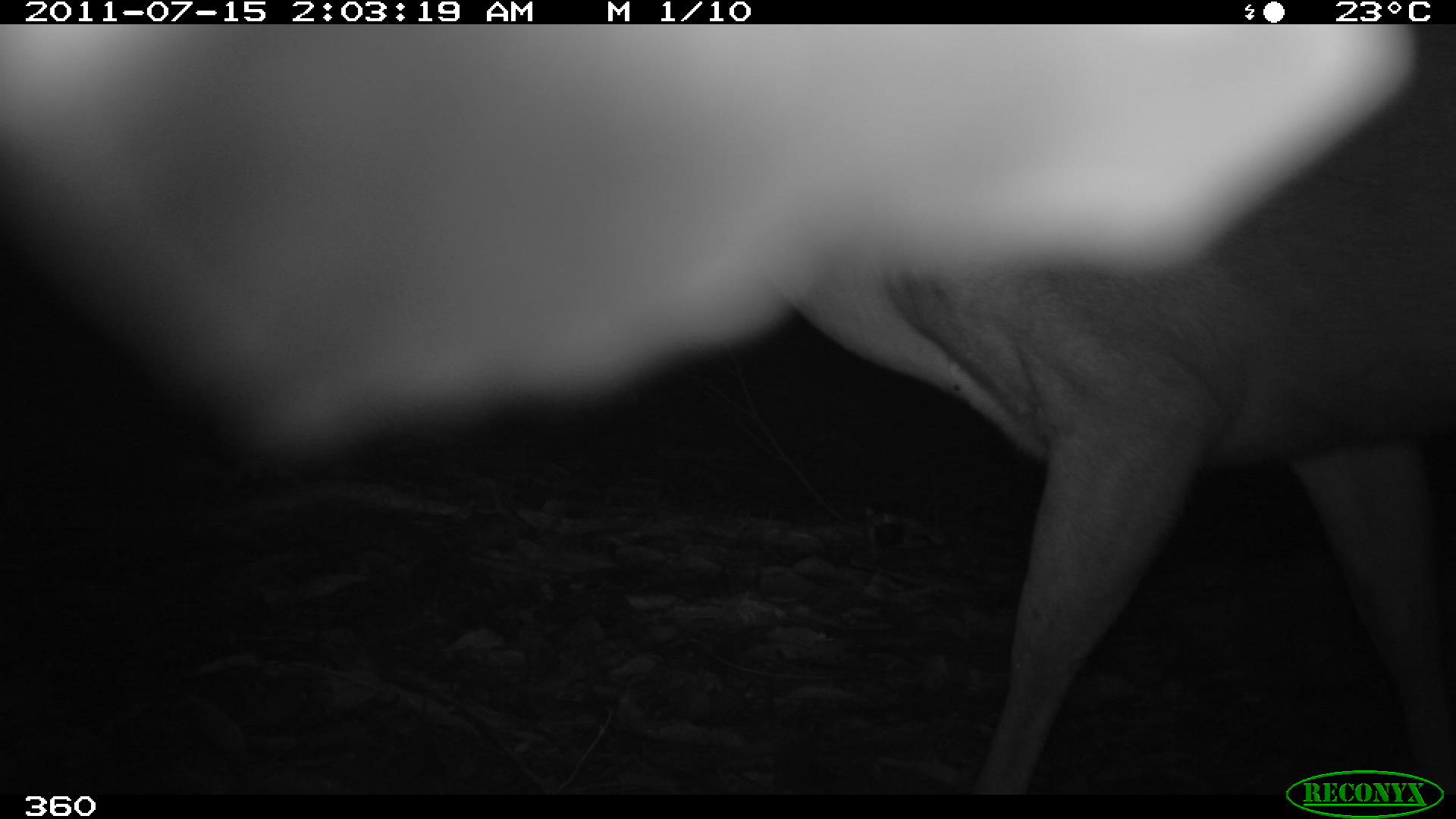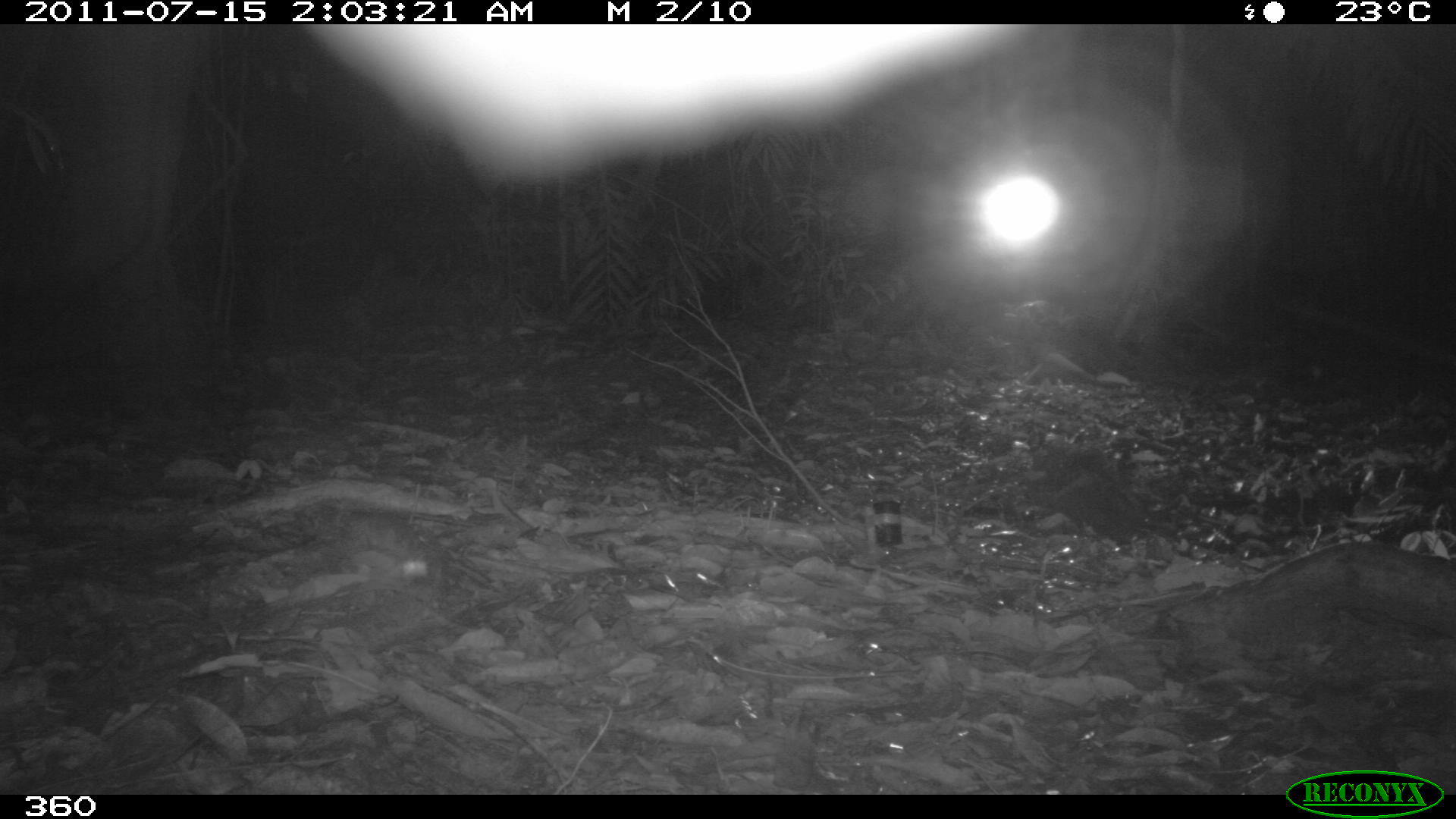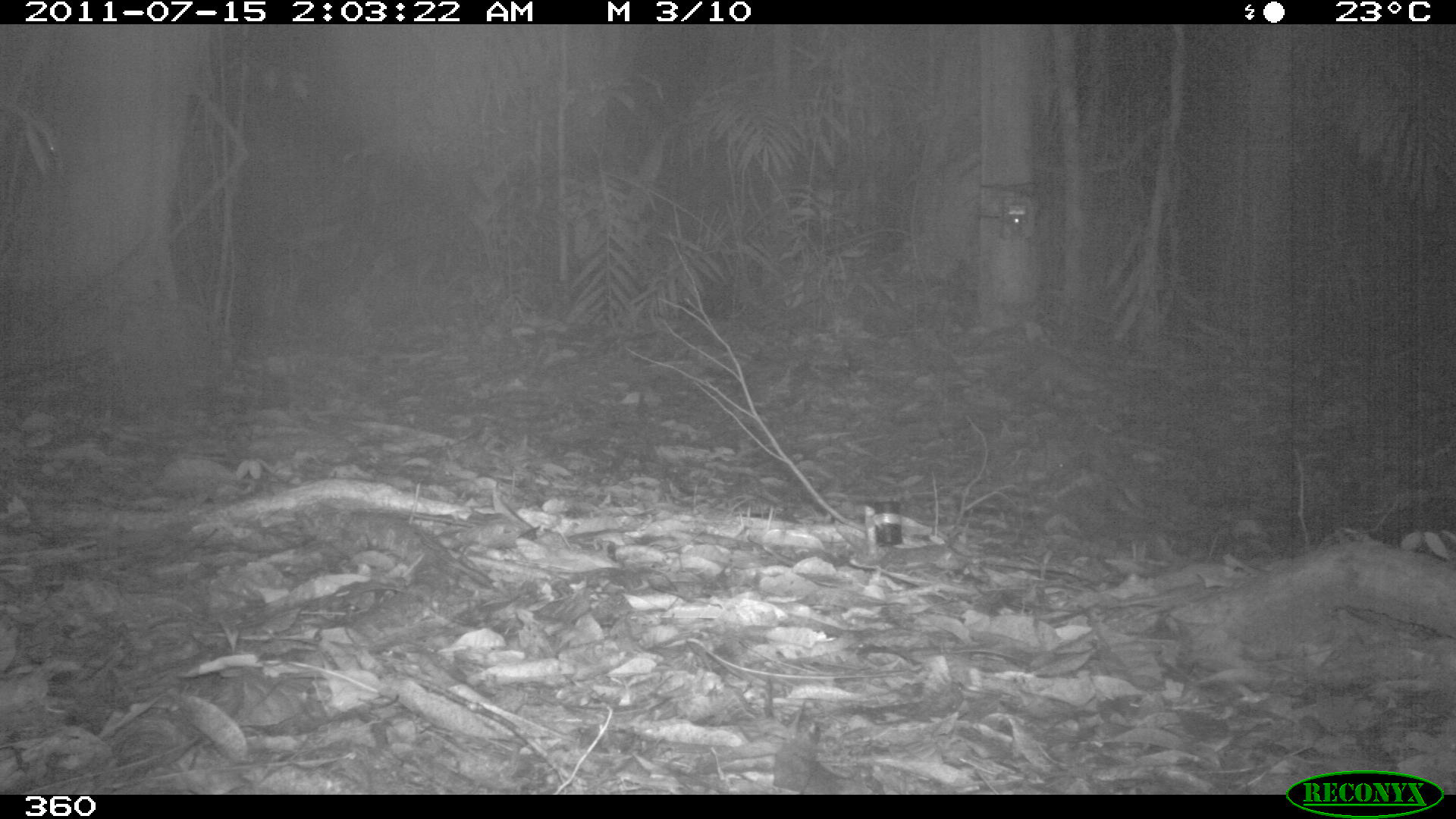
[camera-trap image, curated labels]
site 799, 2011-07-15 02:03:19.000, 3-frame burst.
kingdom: Animalia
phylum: Chordata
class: Mammalia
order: Artiodactyla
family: Cervidae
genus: Mazama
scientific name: Mazama americana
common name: red brocket